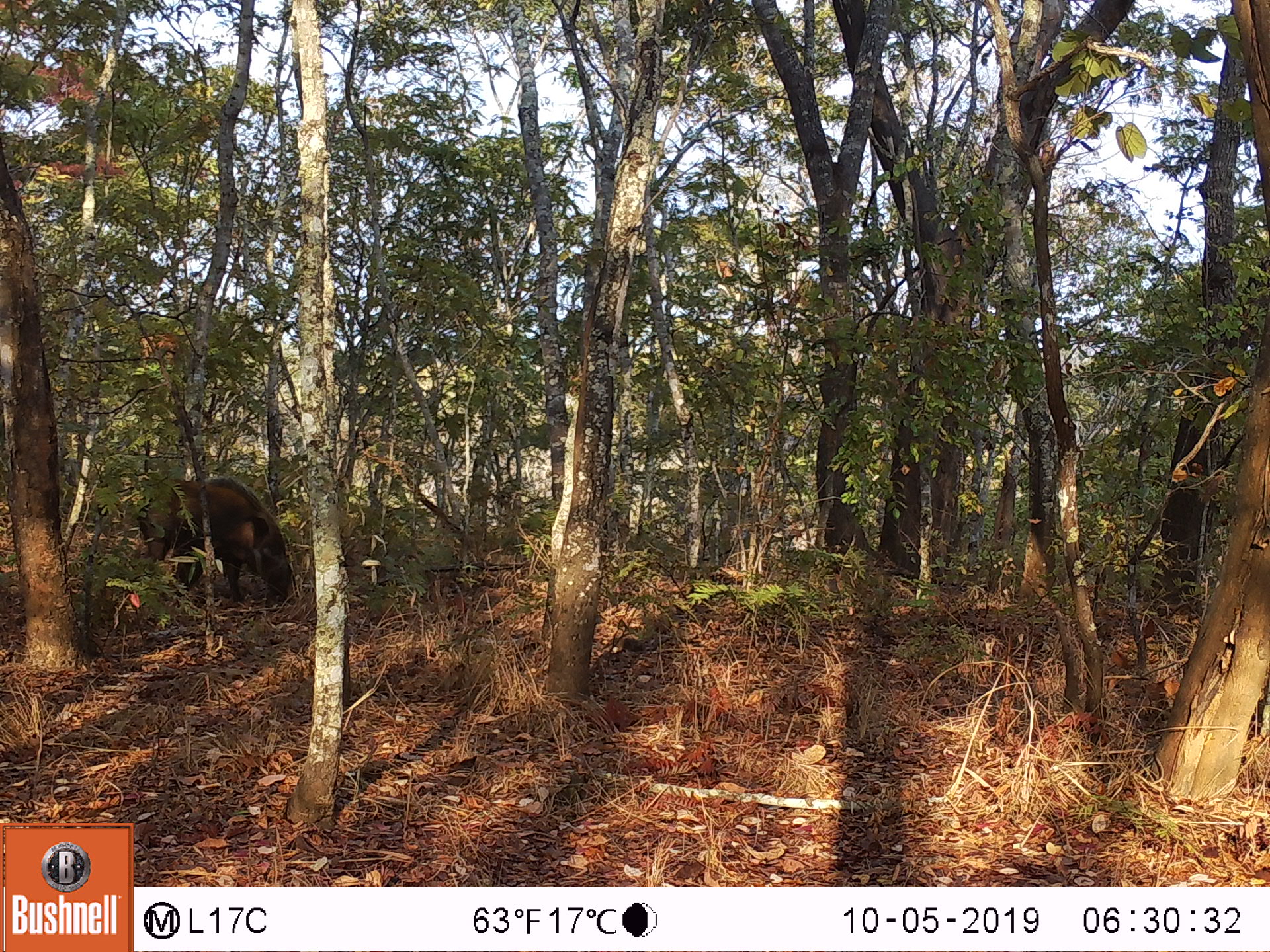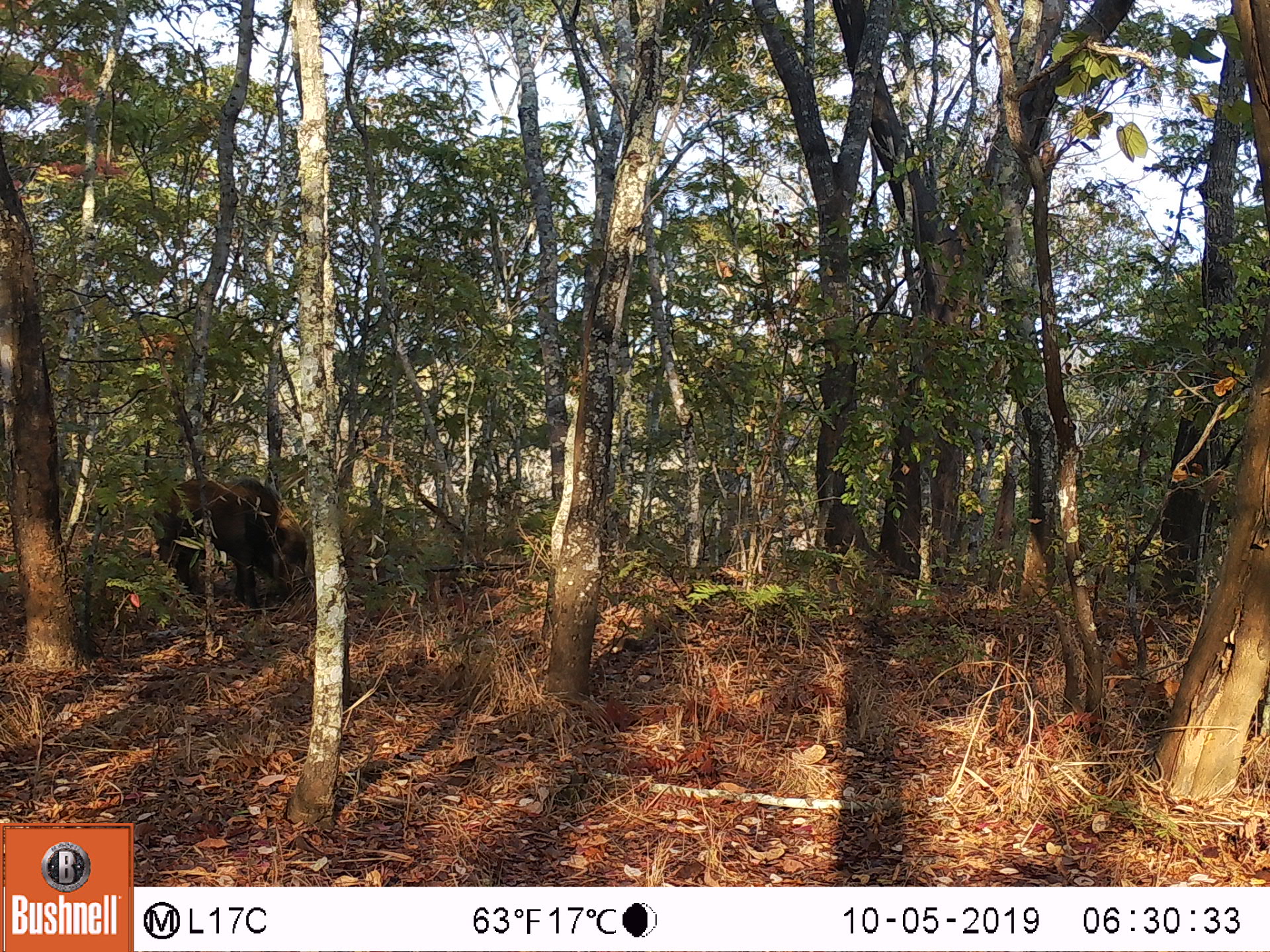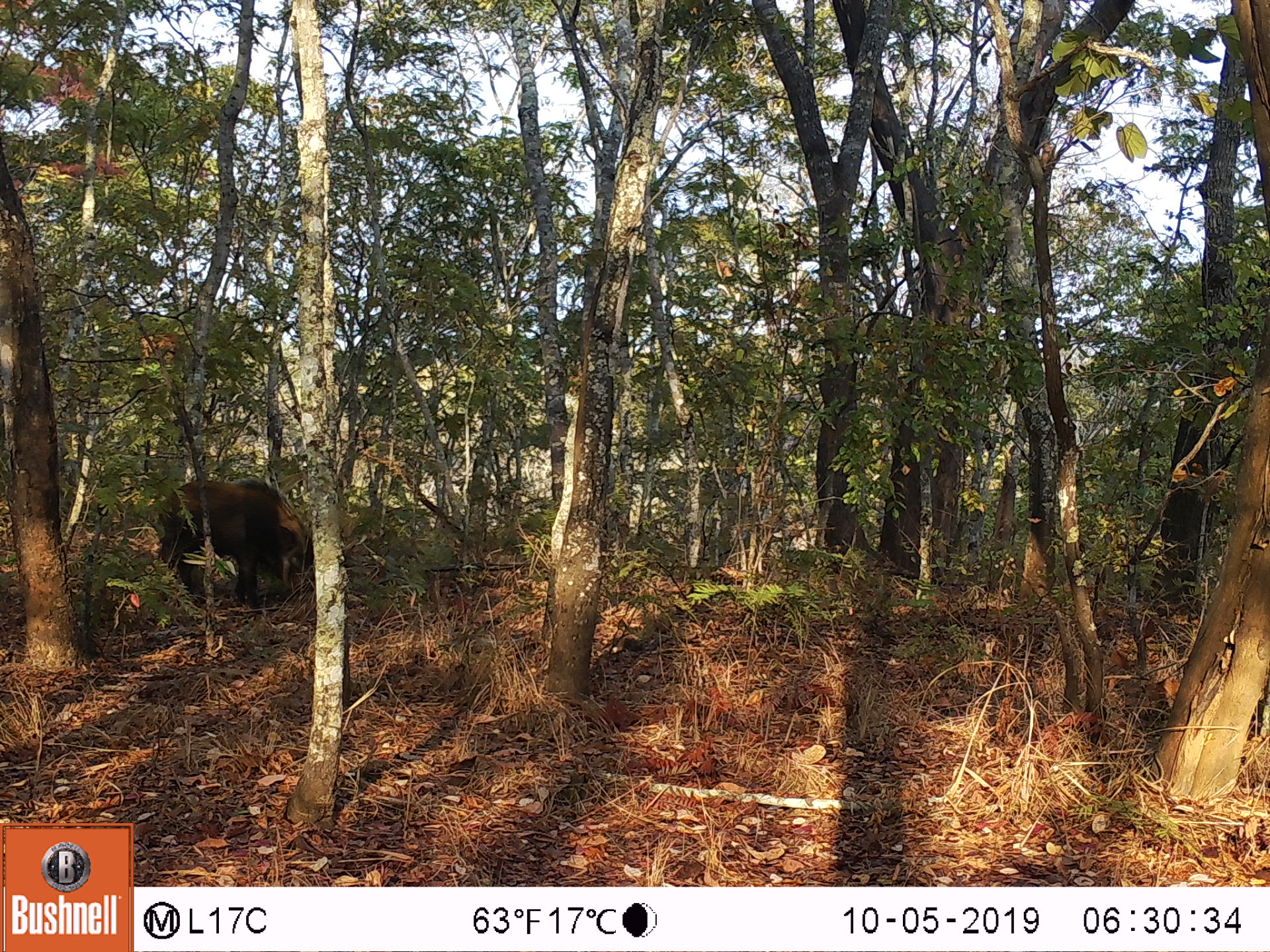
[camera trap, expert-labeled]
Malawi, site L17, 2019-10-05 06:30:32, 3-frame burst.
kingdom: Animalia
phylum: Chordata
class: Mammalia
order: Artiodactyla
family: Suidae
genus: Potamochoerus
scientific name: Potamochoerus larvatus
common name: bushpig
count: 1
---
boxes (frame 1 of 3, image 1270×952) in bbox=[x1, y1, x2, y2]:
bushpig: bbox=[120, 462, 296, 609]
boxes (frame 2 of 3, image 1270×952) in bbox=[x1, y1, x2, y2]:
bushpig: bbox=[138, 477, 314, 608]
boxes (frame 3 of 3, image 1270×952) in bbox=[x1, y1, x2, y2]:
bushpig: bbox=[151, 466, 317, 605]